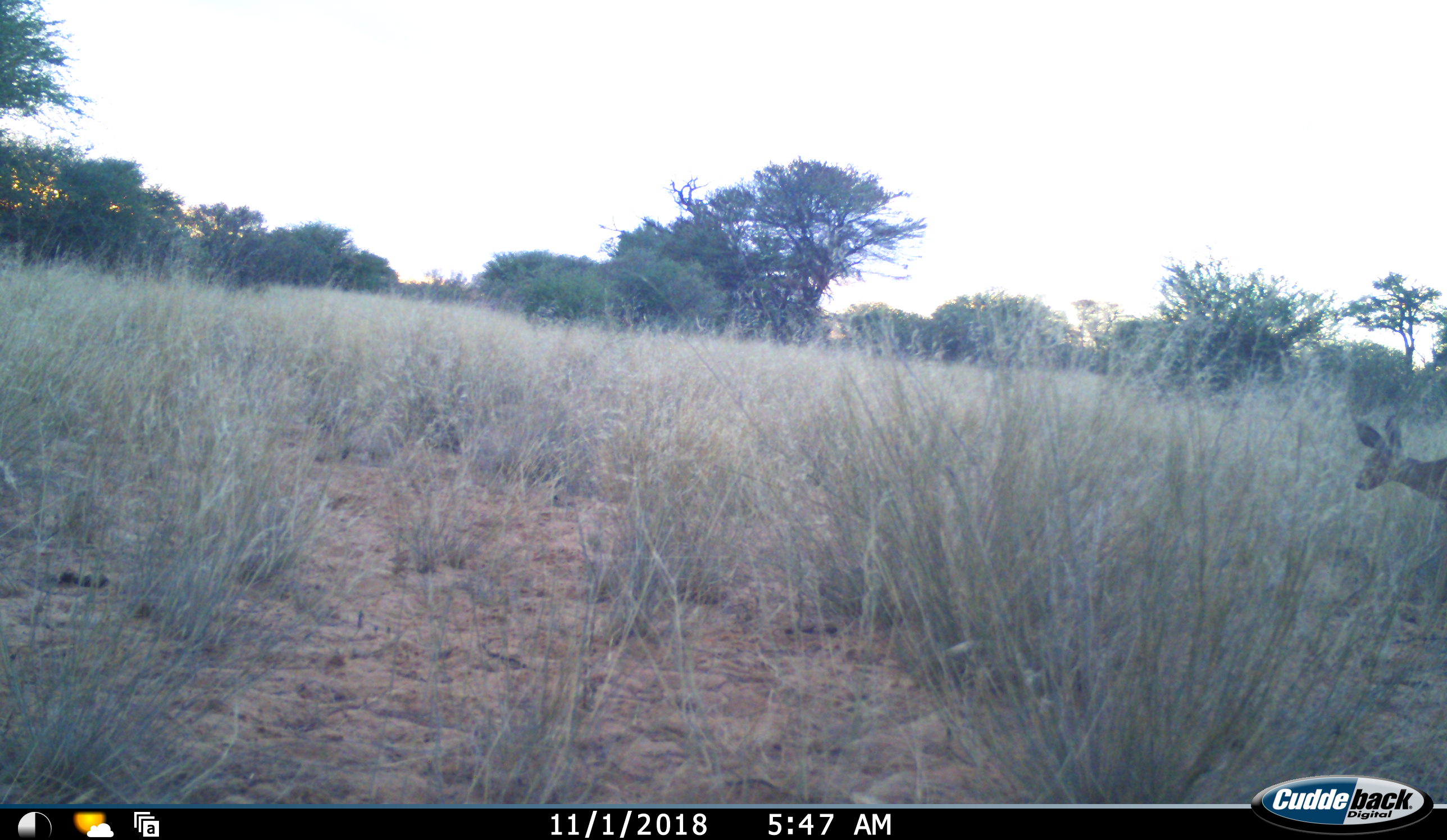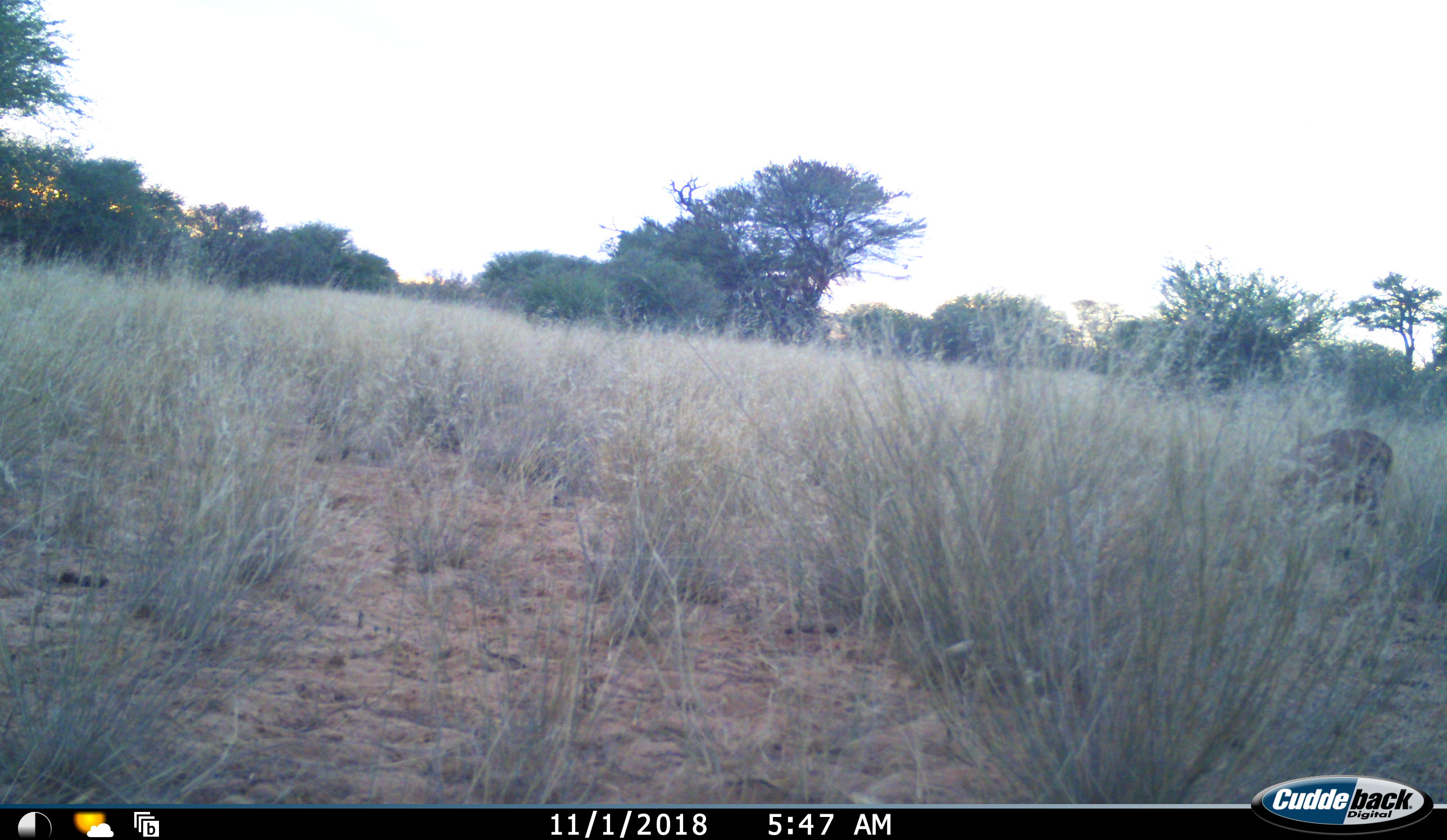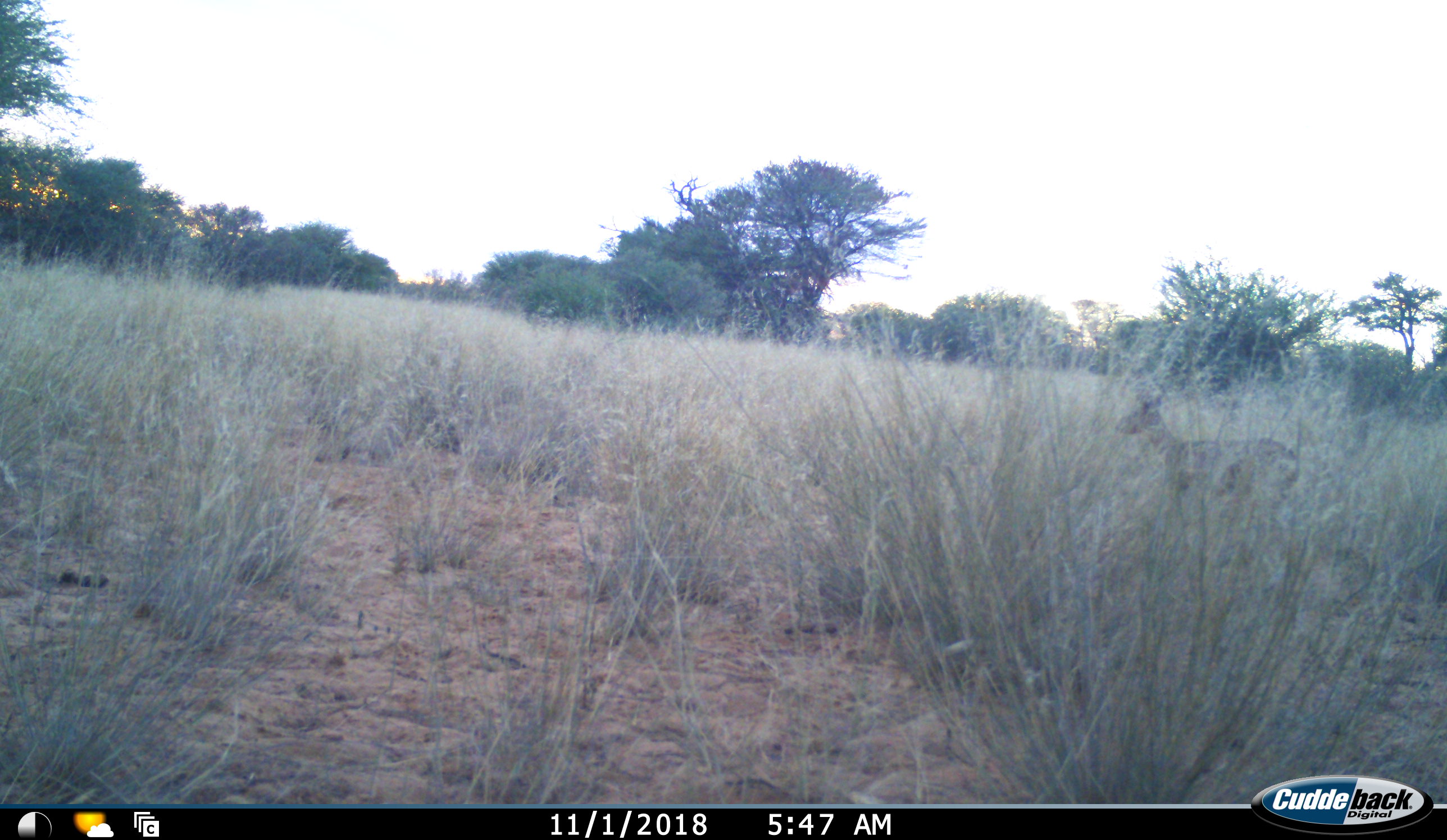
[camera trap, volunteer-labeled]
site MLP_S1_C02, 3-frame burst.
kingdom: Animalia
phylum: Chordata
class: Mammalia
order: Artiodactyla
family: Bovidae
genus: Raphicerus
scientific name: Raphicerus campestris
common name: steenbok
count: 1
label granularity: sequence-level